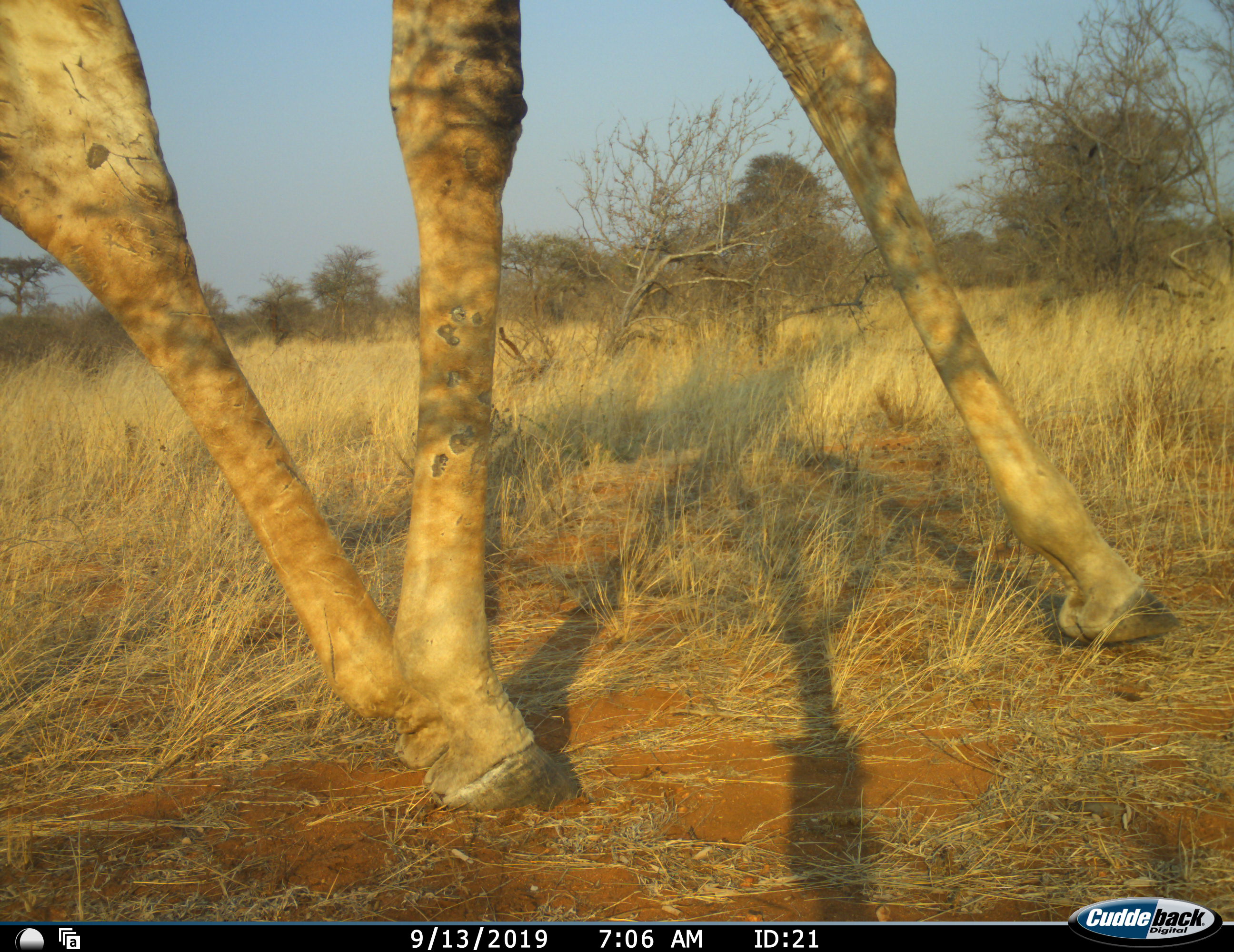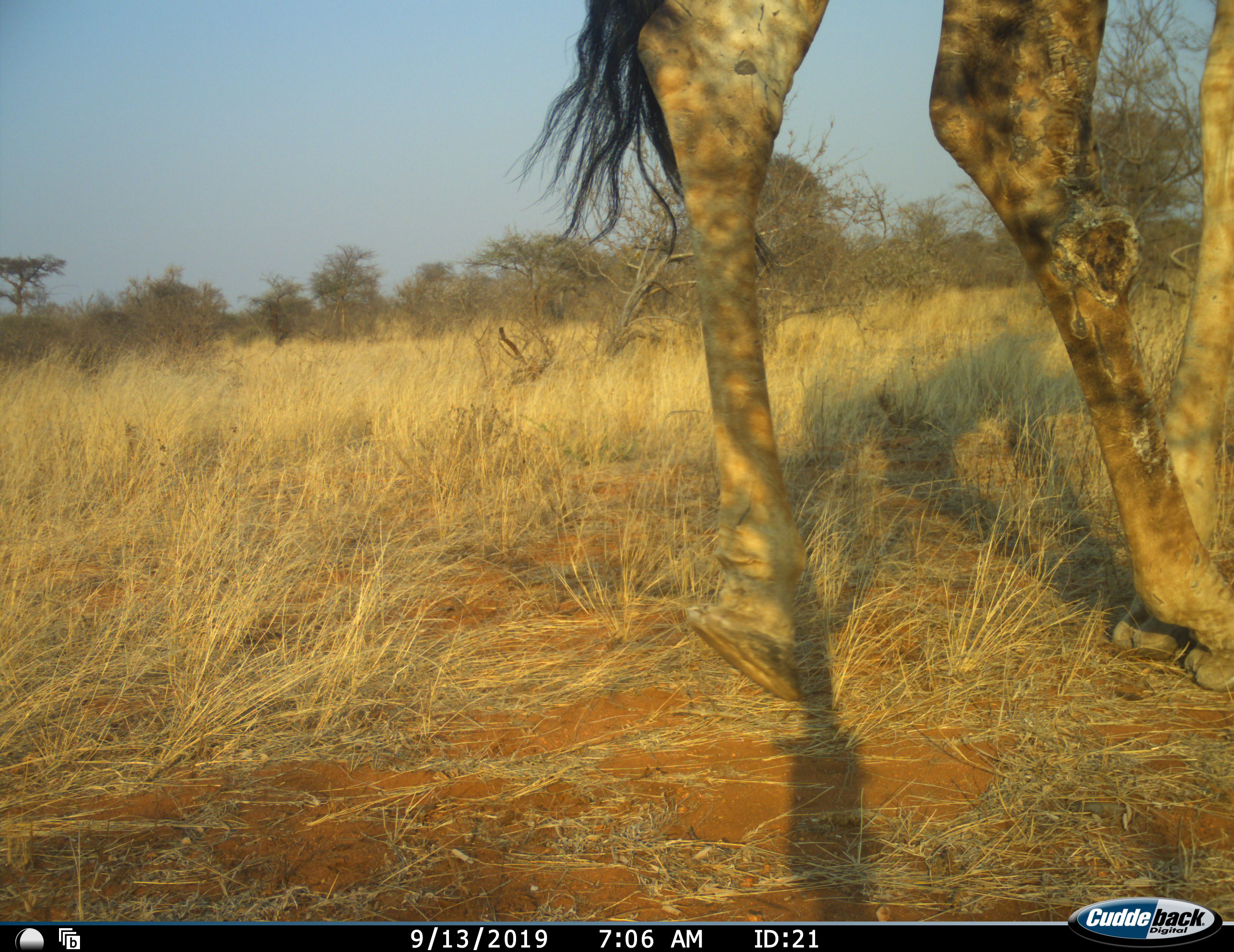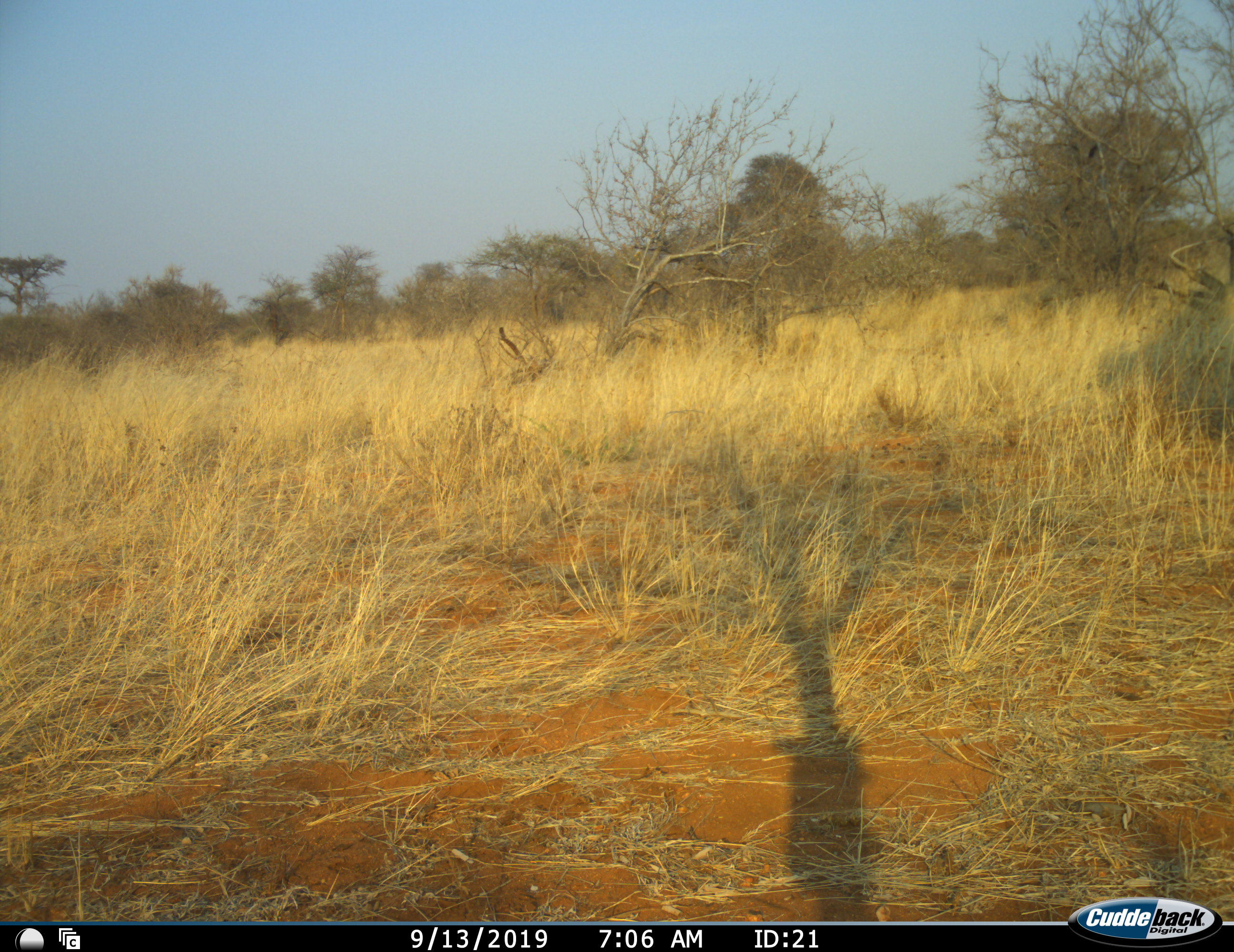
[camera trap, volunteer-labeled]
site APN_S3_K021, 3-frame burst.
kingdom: Animalia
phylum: Chordata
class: Mammalia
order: Artiodactyla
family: Giraffidae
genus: Giraffa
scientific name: Giraffa camelopardalis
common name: giraffe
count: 1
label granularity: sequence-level